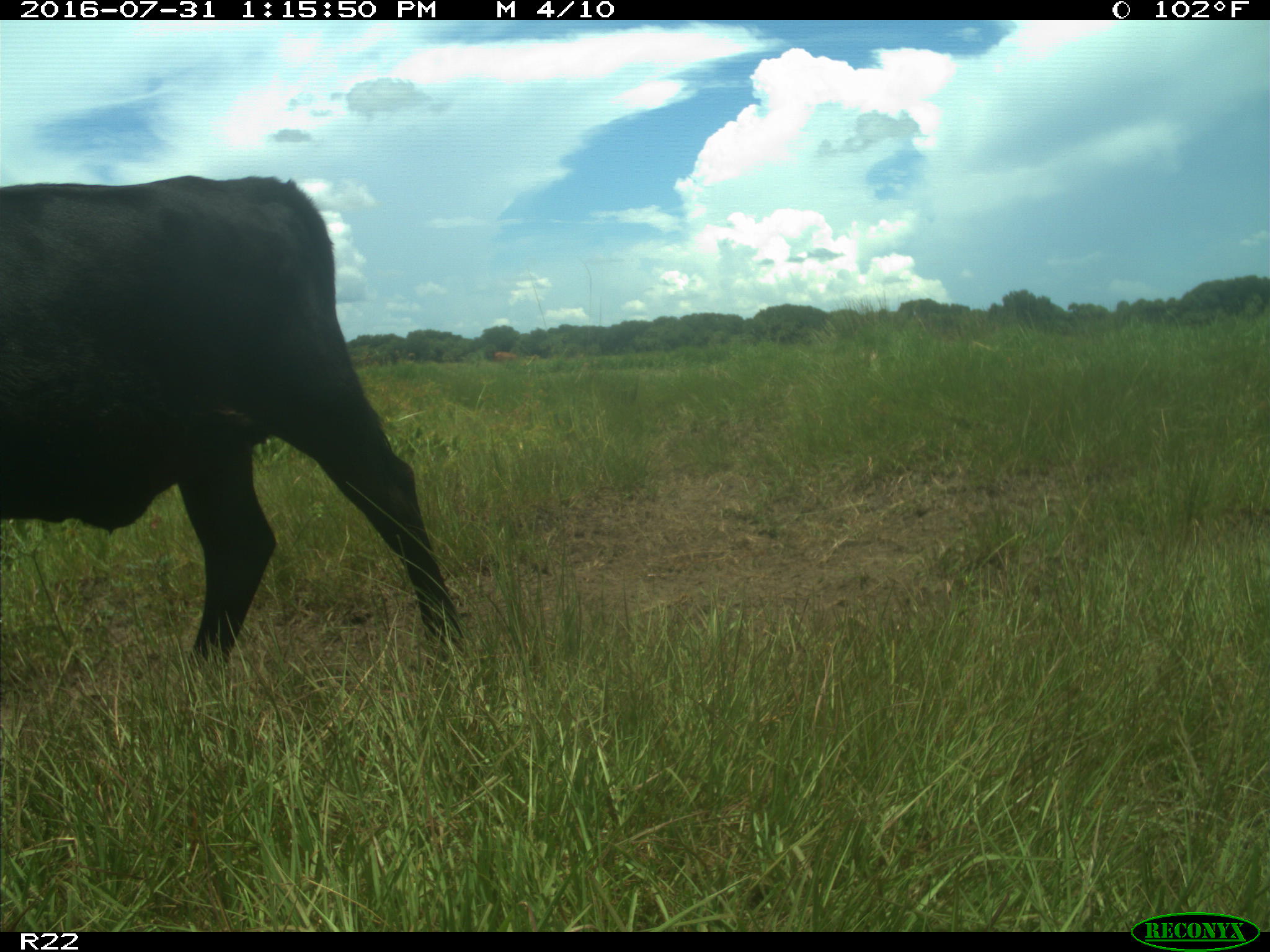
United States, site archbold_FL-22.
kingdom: Animalia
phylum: Chordata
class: Mammalia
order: Artiodactyla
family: Bovidae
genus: Bos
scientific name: Bos taurus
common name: domestic cow